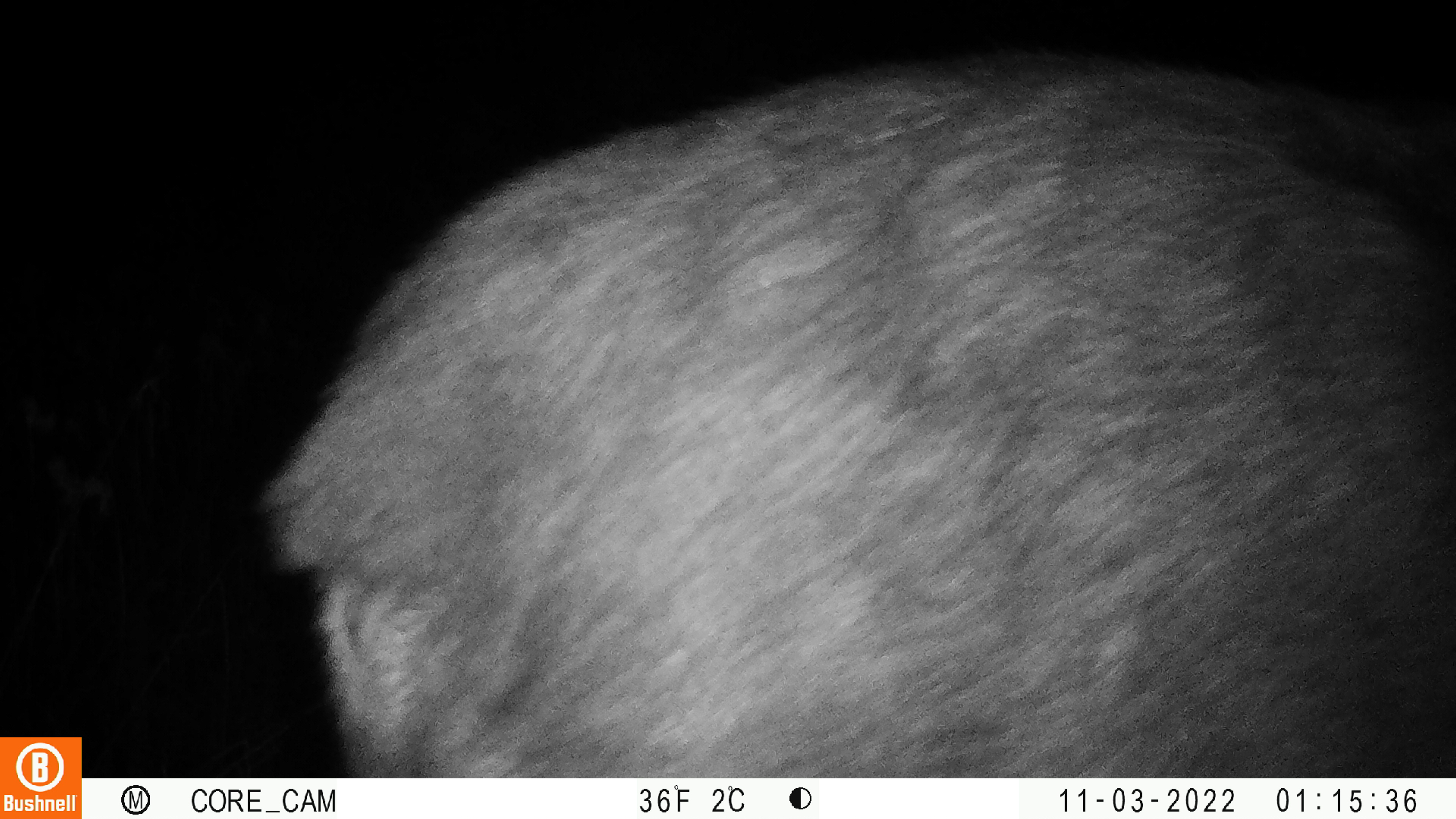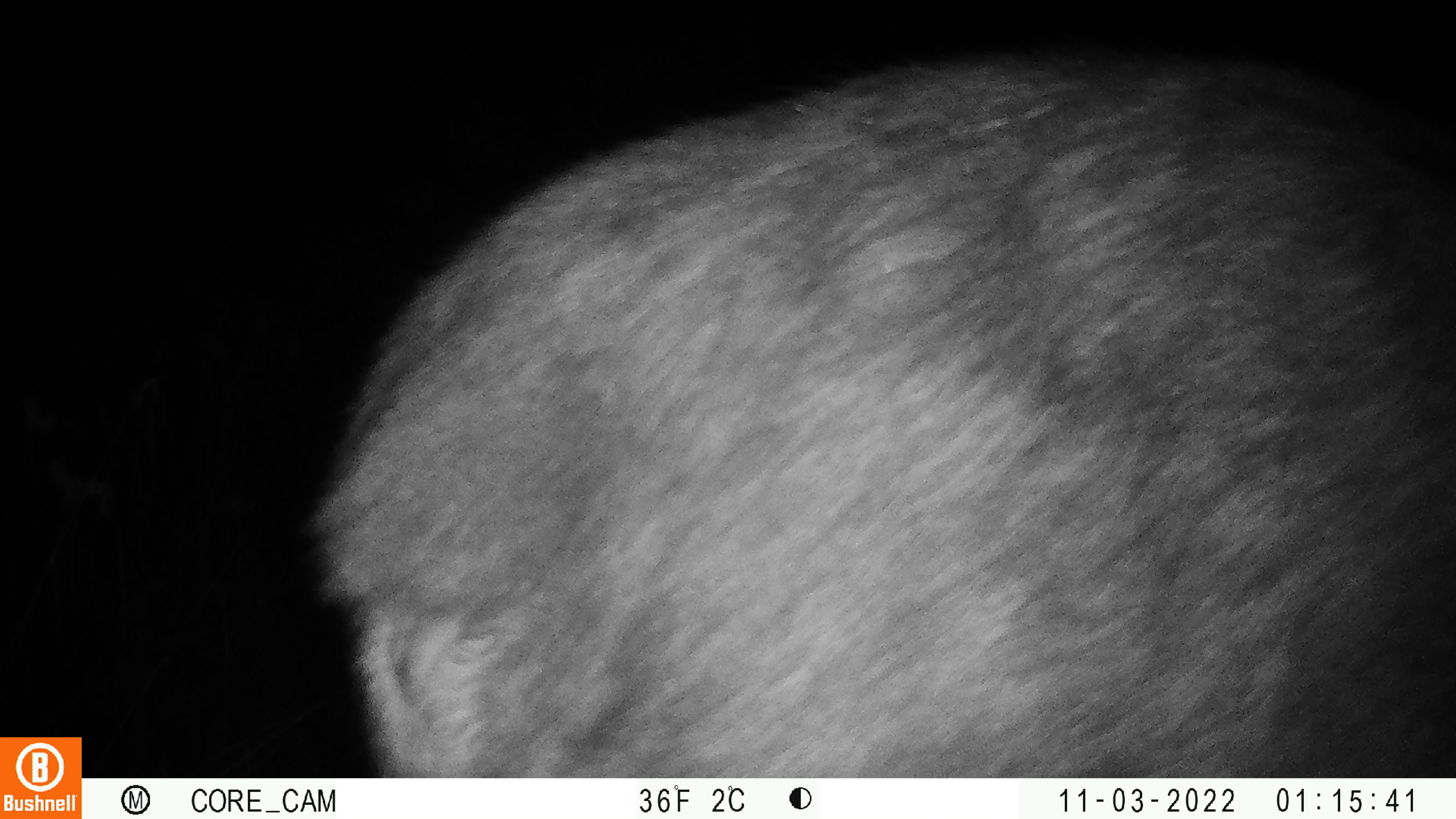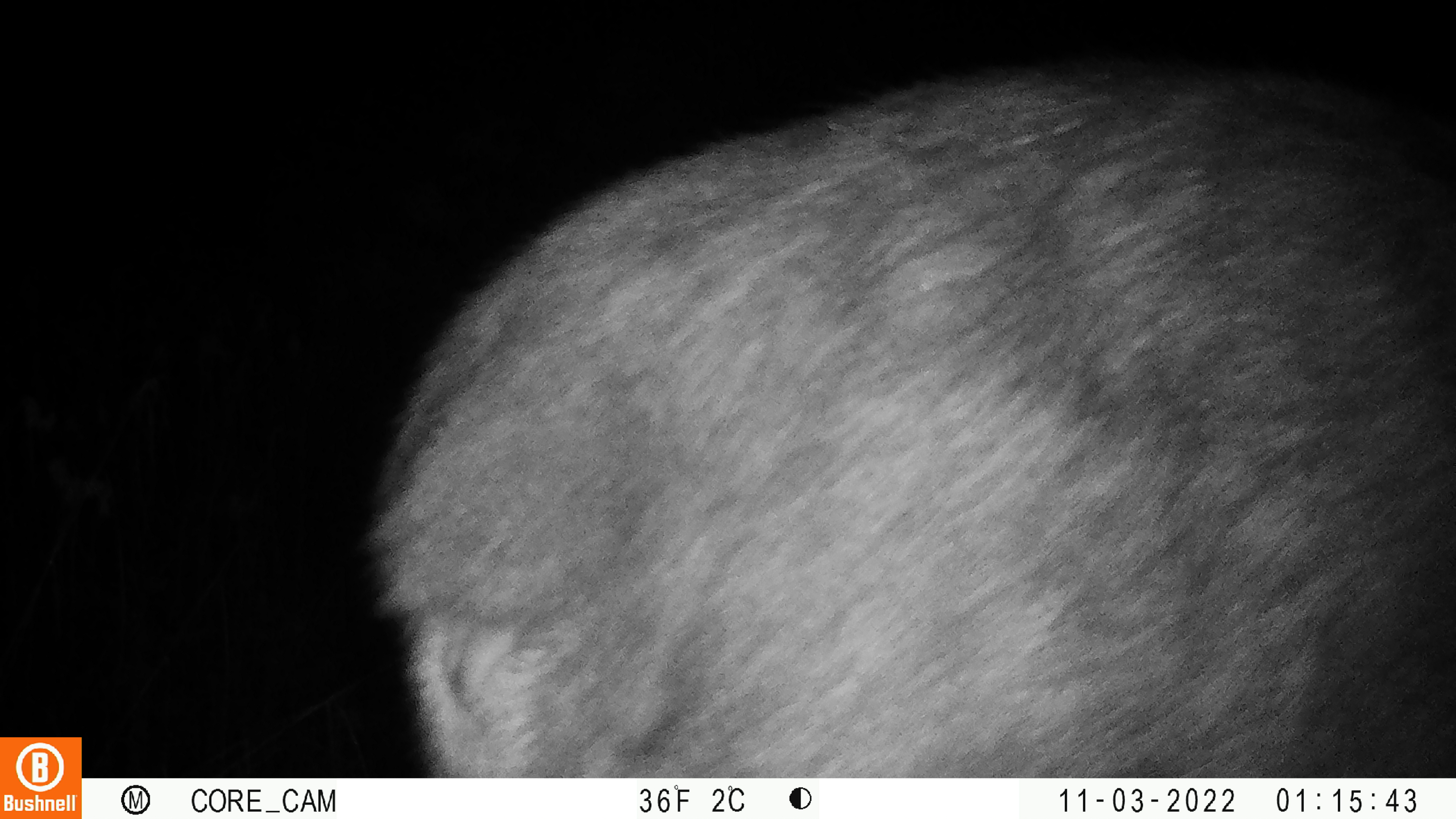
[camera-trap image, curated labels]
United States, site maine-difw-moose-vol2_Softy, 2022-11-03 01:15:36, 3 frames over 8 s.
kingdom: Animalia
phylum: Chordata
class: Mammalia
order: Artiodactyla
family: Cervidae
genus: Alces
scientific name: Alces alces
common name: moose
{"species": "moose (Alces alces)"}